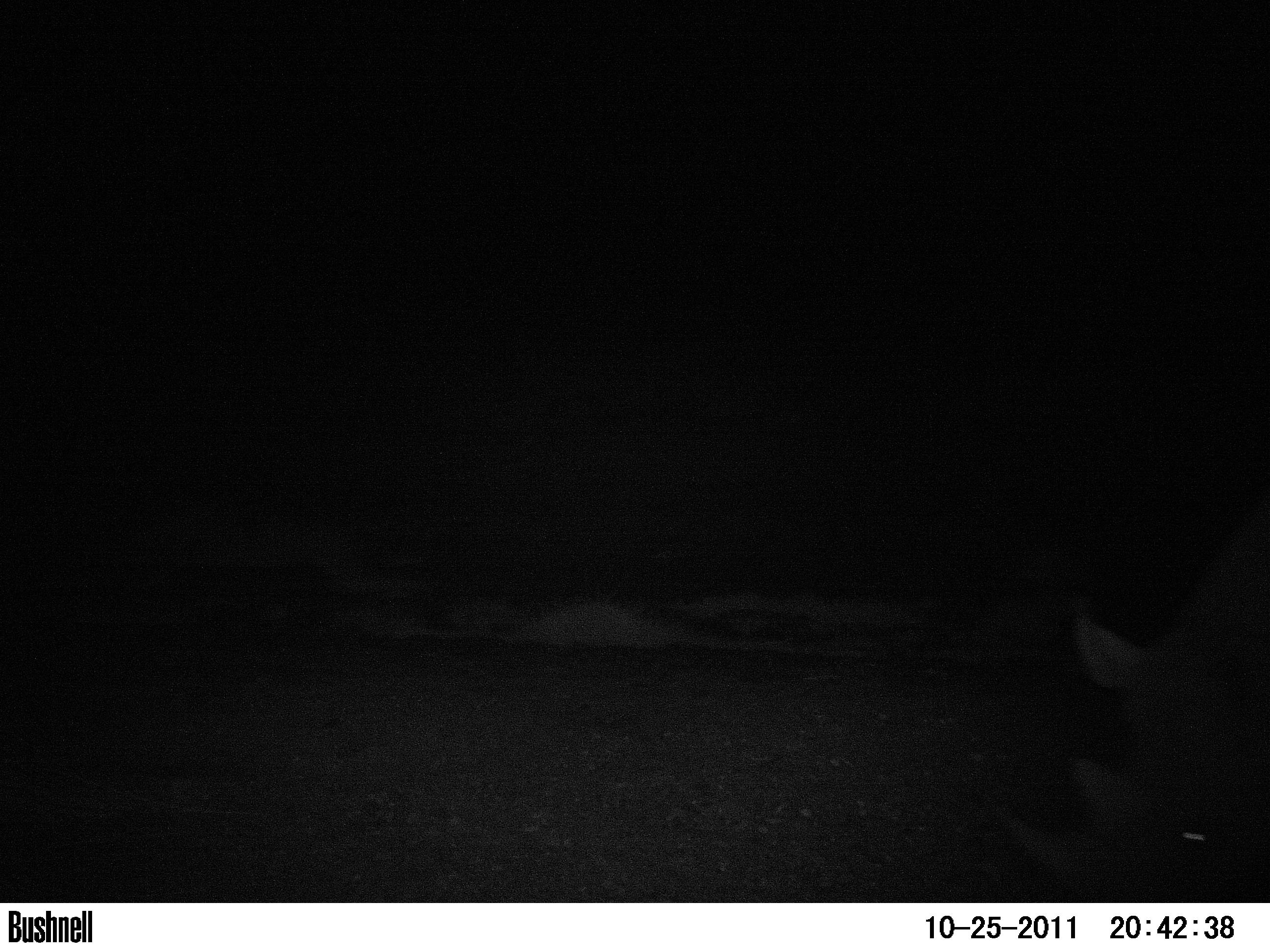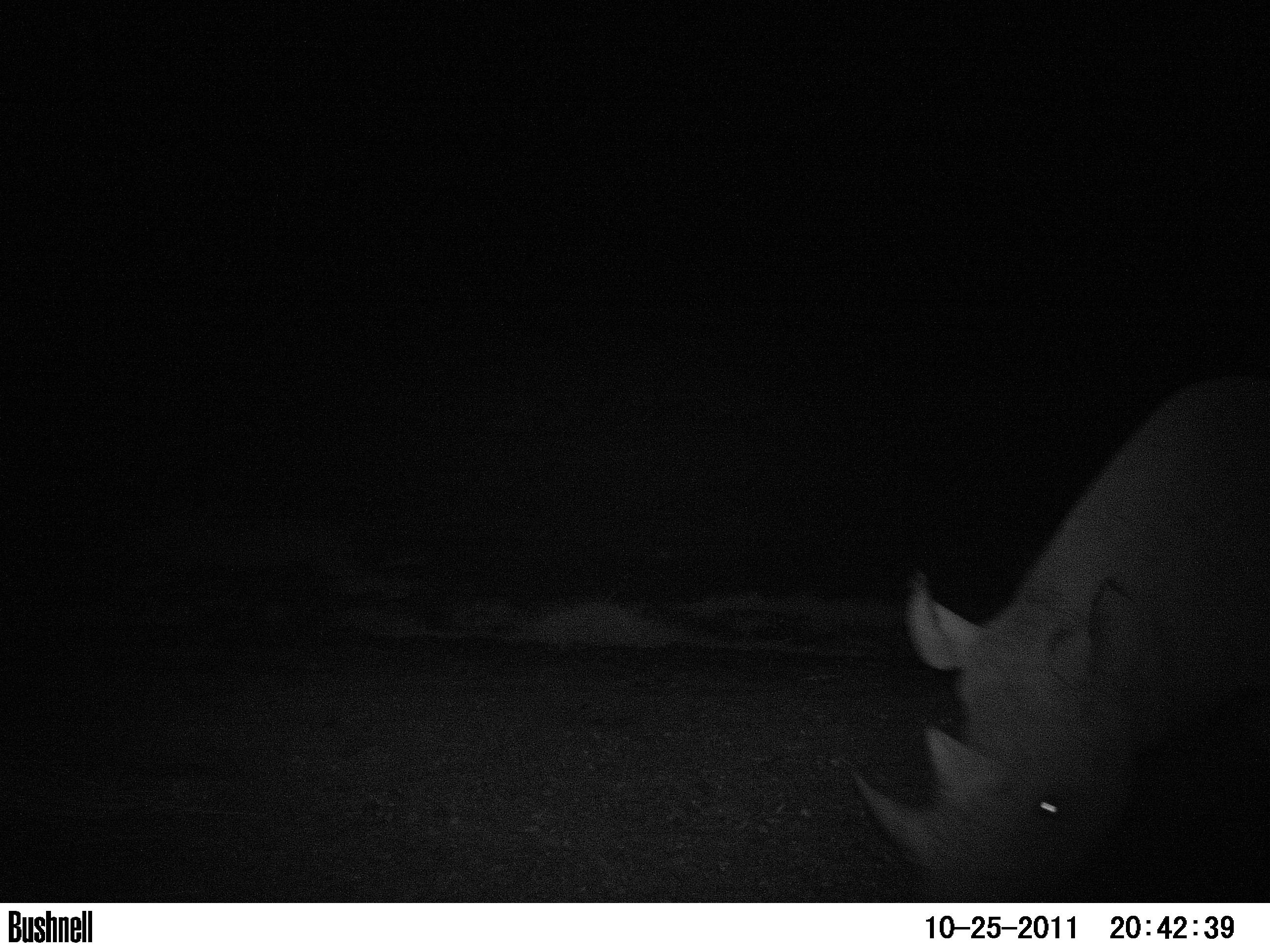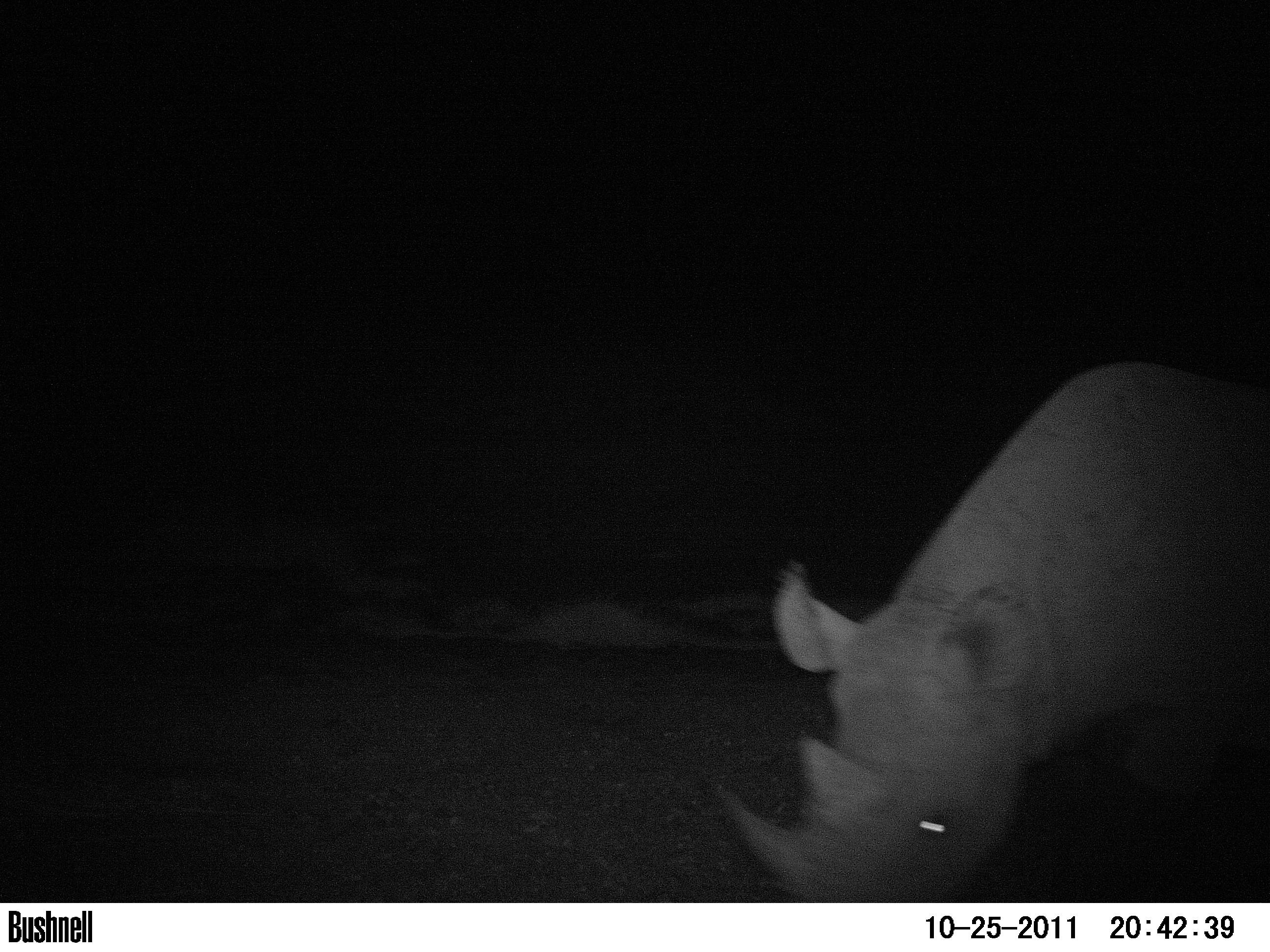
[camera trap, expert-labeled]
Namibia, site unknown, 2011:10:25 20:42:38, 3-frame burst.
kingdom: Animalia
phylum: Chordata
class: Mammalia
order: Perissodactyla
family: Rhinocerotidae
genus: Diceros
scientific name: Diceros bicornis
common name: black rhinoceros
Diceros bicornis (black rhinoceros).